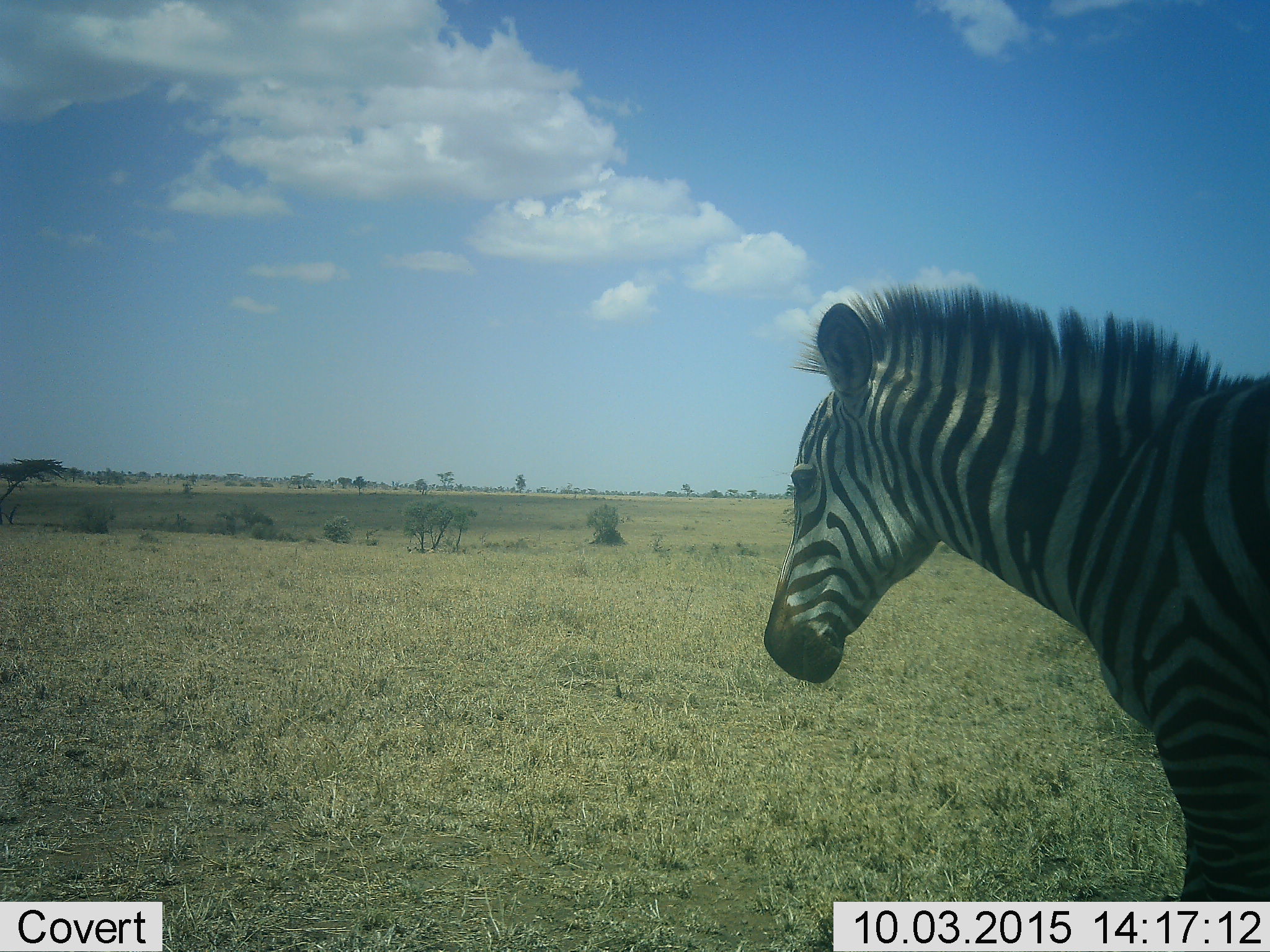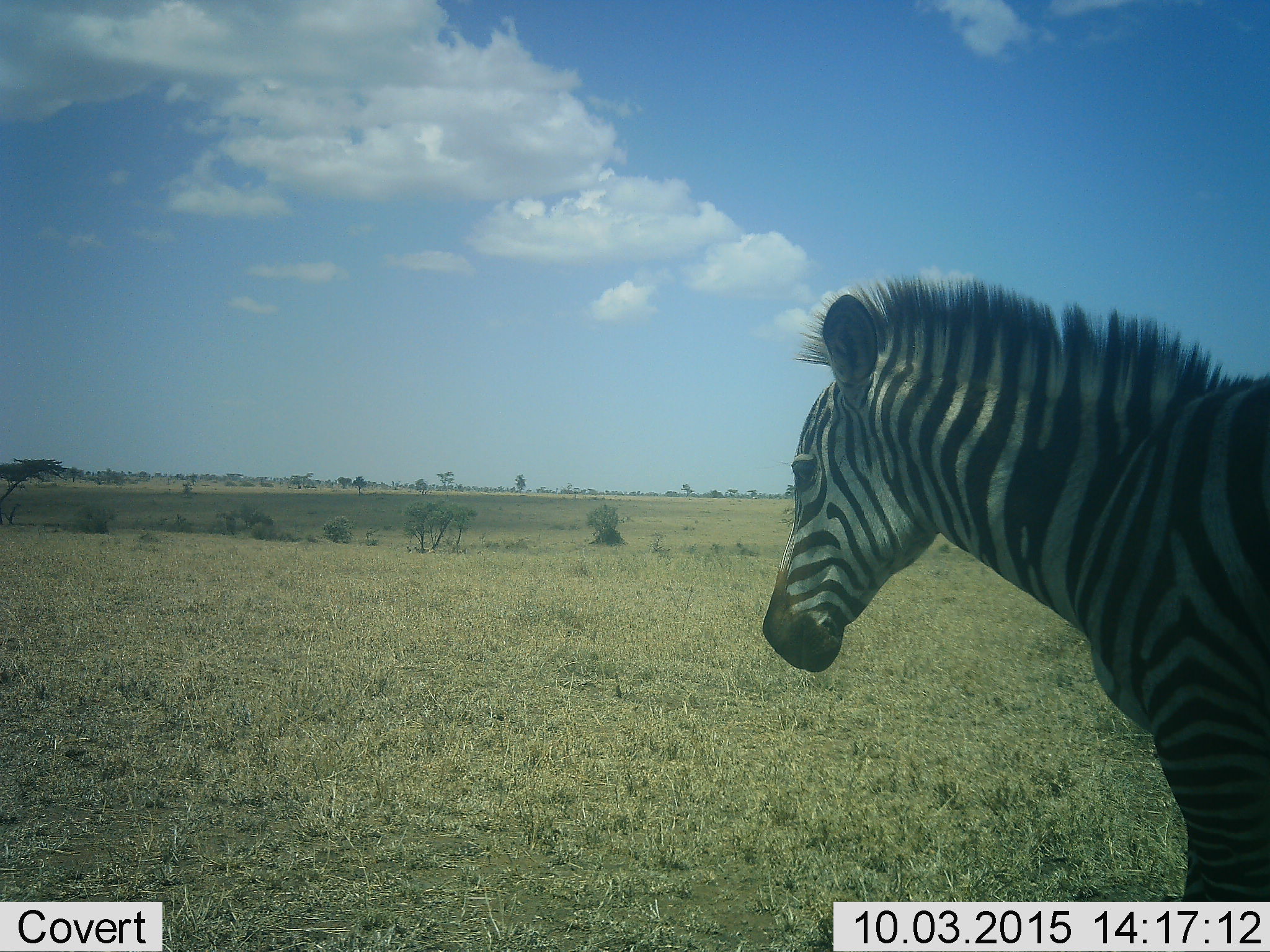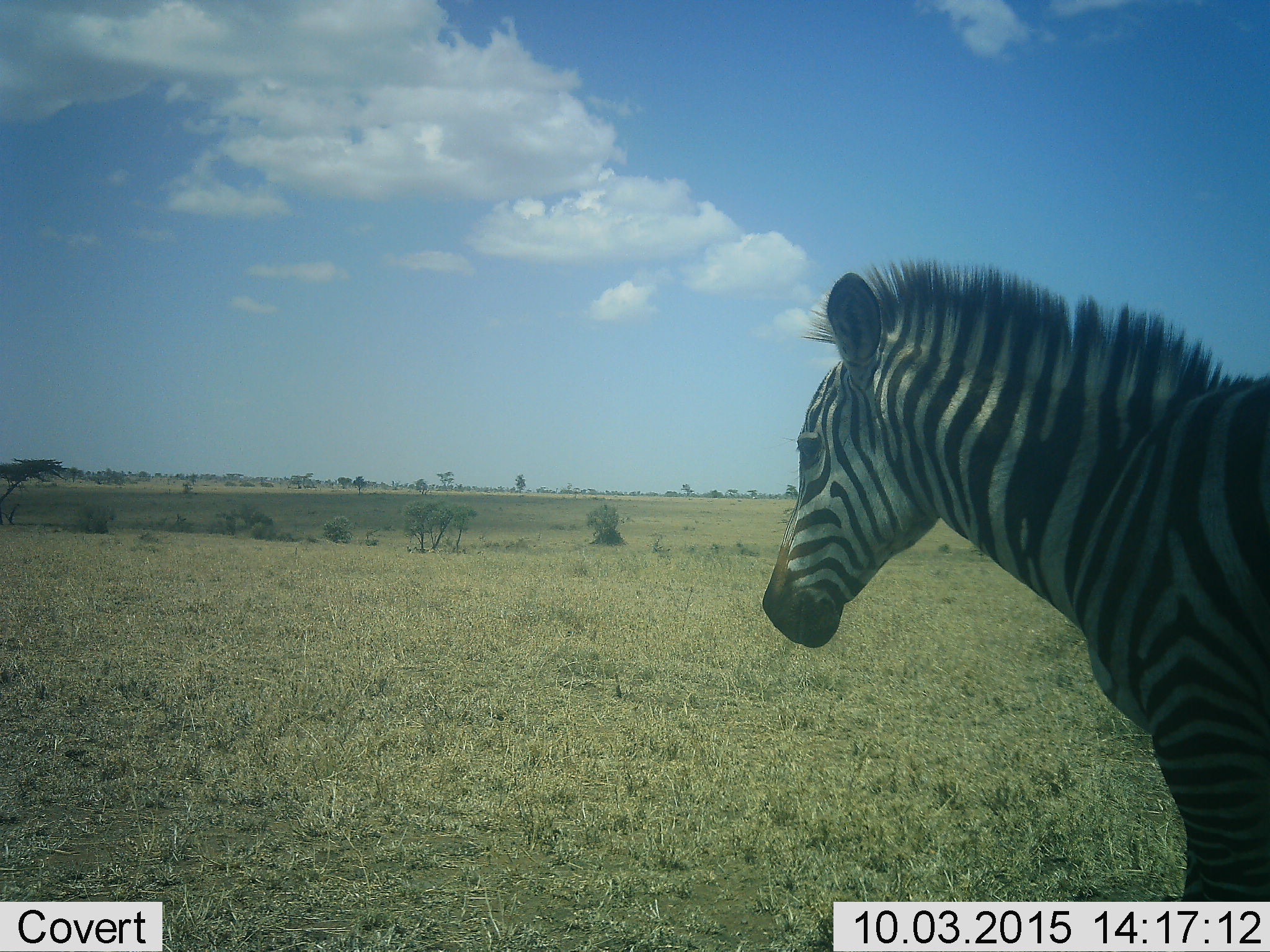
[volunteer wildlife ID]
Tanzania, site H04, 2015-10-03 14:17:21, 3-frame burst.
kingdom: Animalia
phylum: Chordata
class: Mammalia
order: Perissodactyla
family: Equidae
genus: Equus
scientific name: Equus quagga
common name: plains zebra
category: zebra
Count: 1.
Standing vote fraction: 100%.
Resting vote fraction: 0%.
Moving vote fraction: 0%.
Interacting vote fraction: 0%.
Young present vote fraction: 0%.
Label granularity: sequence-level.